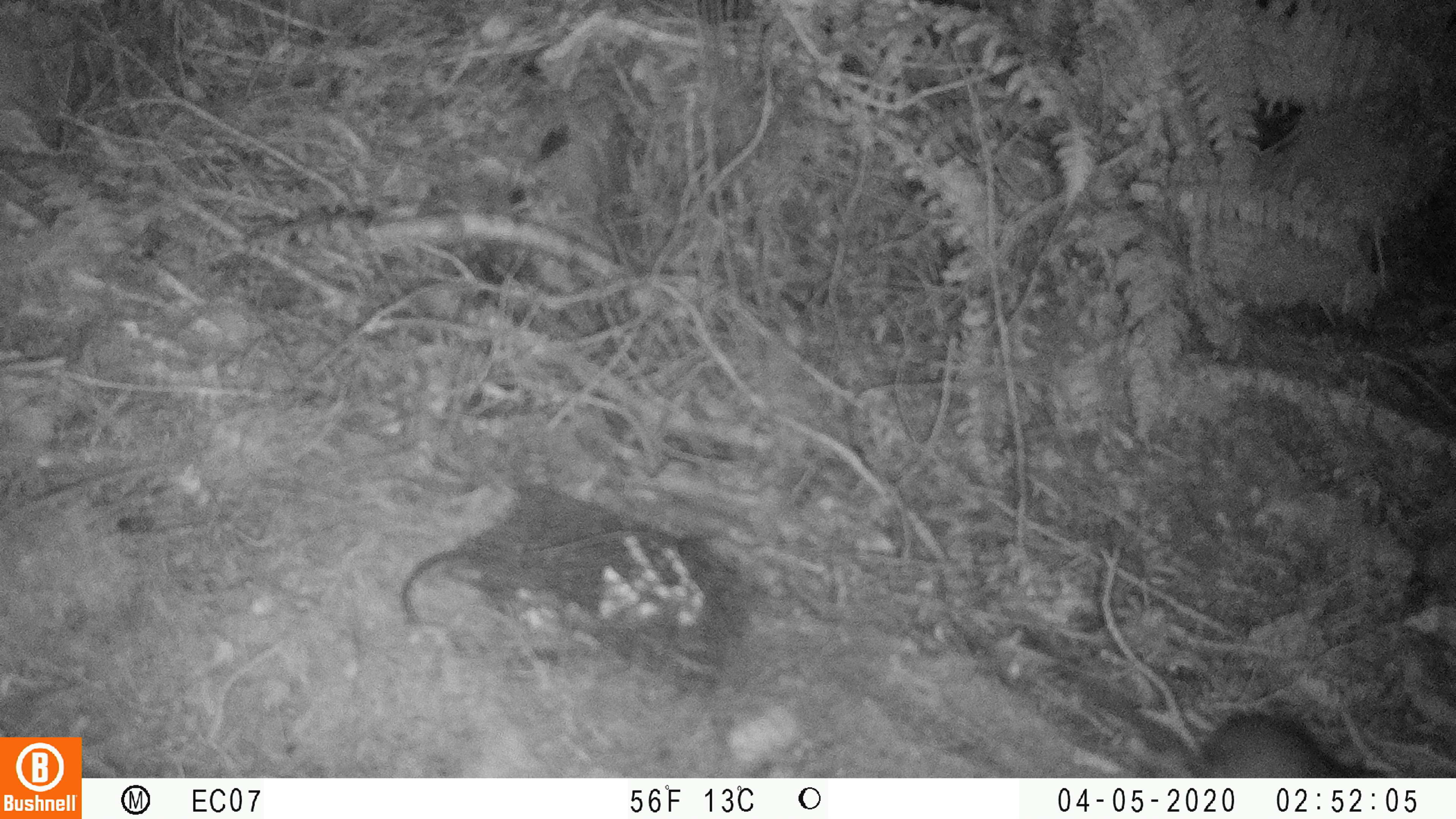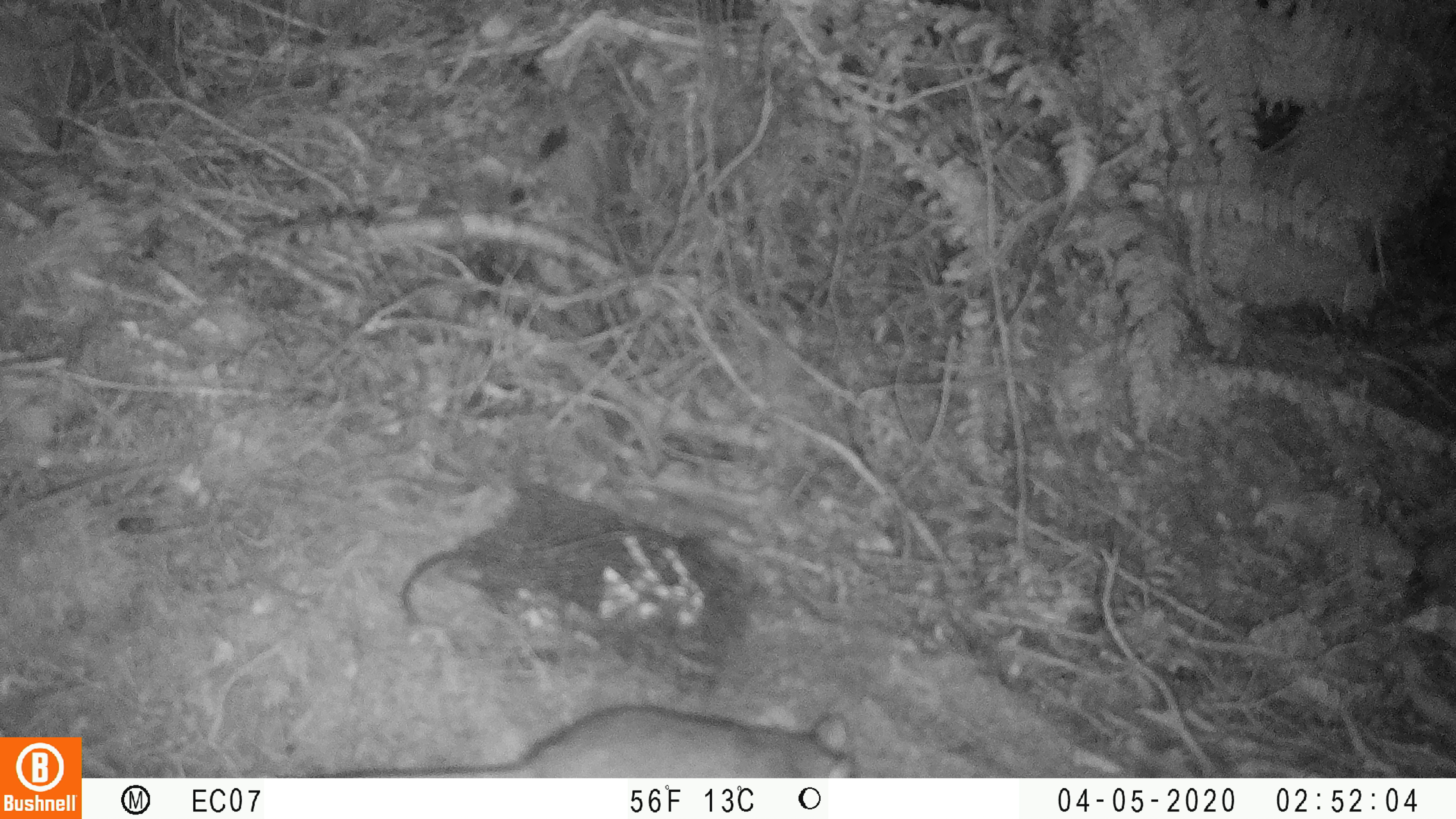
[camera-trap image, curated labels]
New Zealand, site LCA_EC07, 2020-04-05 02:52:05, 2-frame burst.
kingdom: Animalia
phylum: Chordata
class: Mammalia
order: Rodentia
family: Muridae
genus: Rattus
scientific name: Rattus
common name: rat